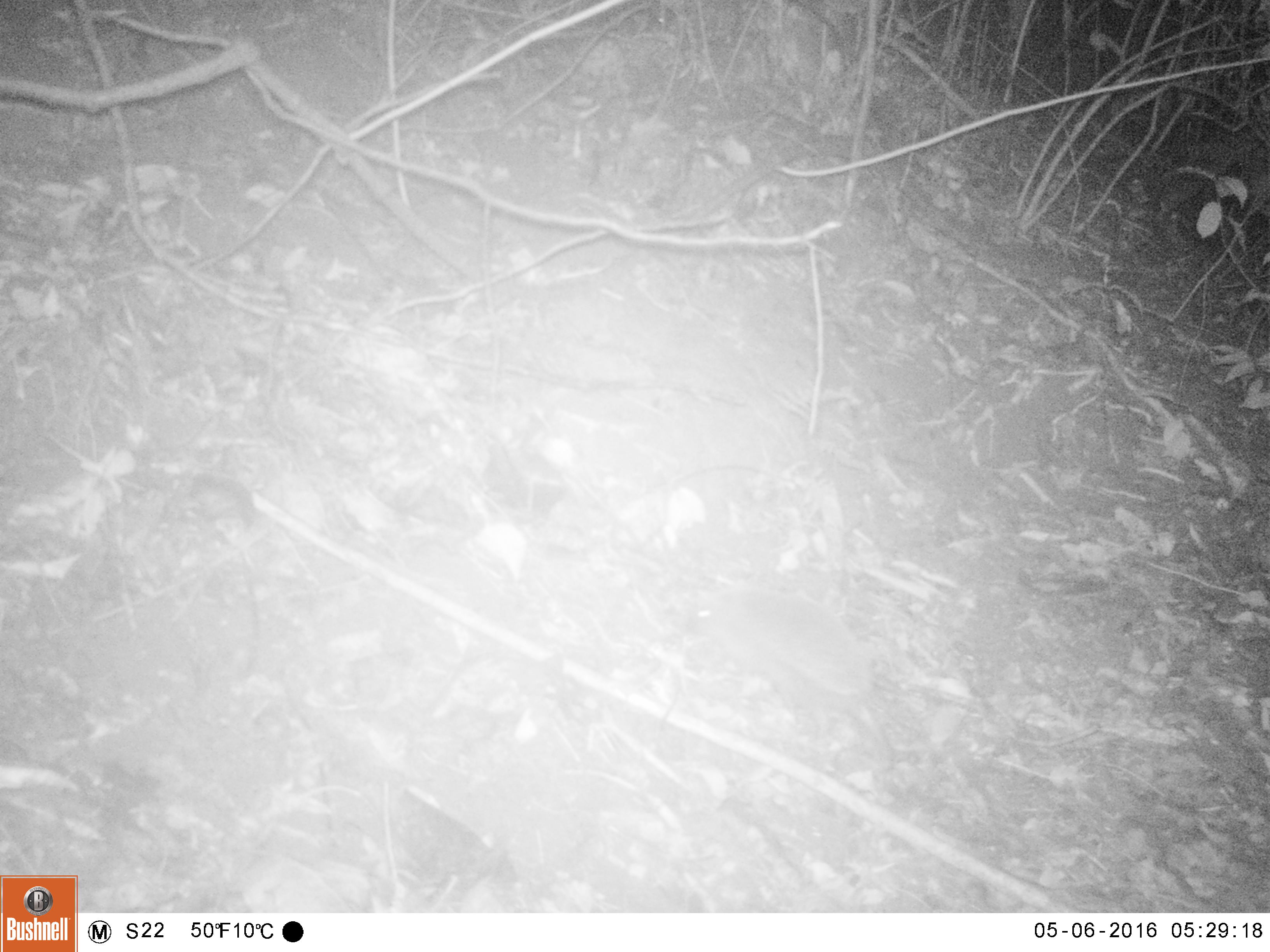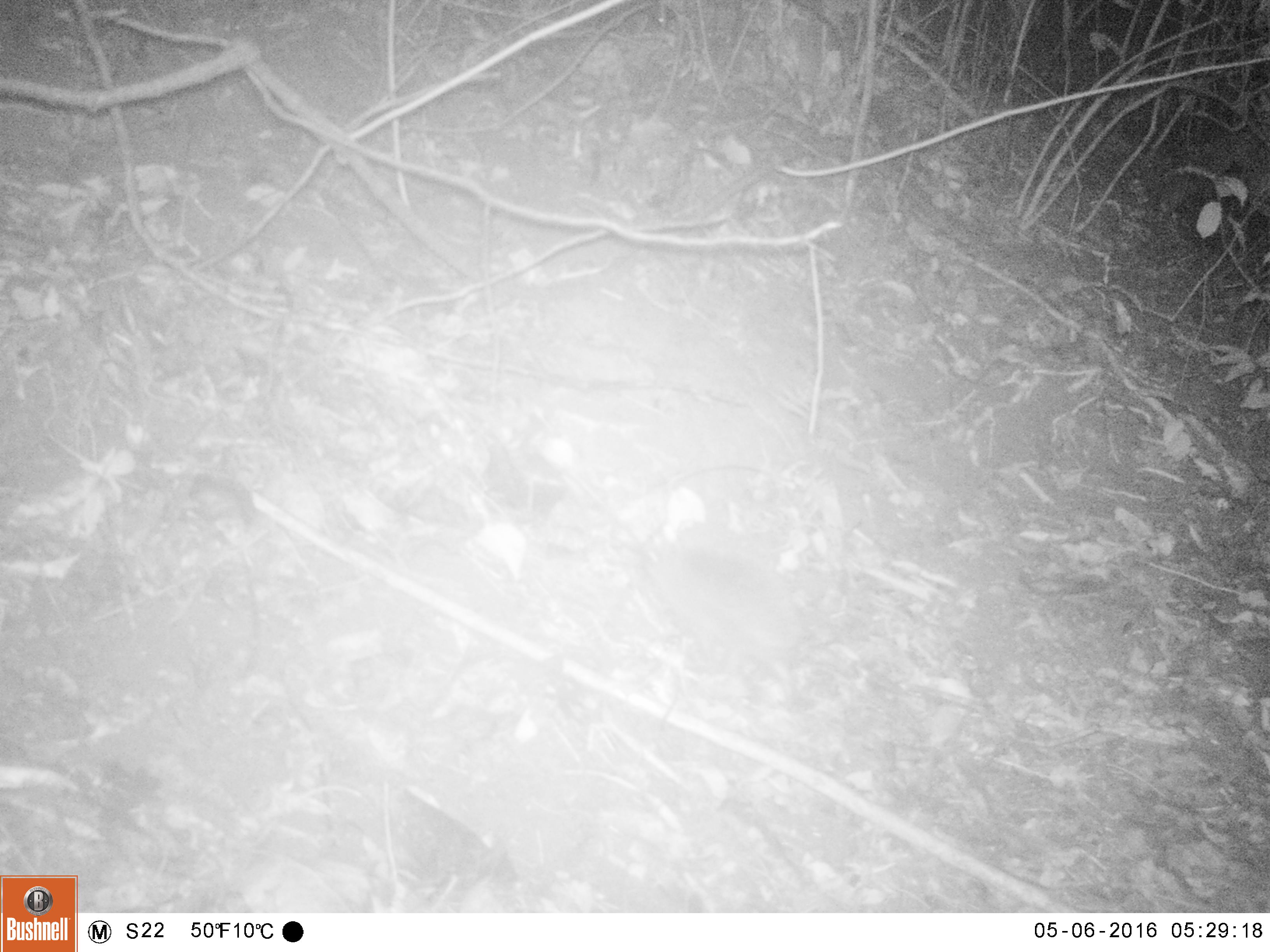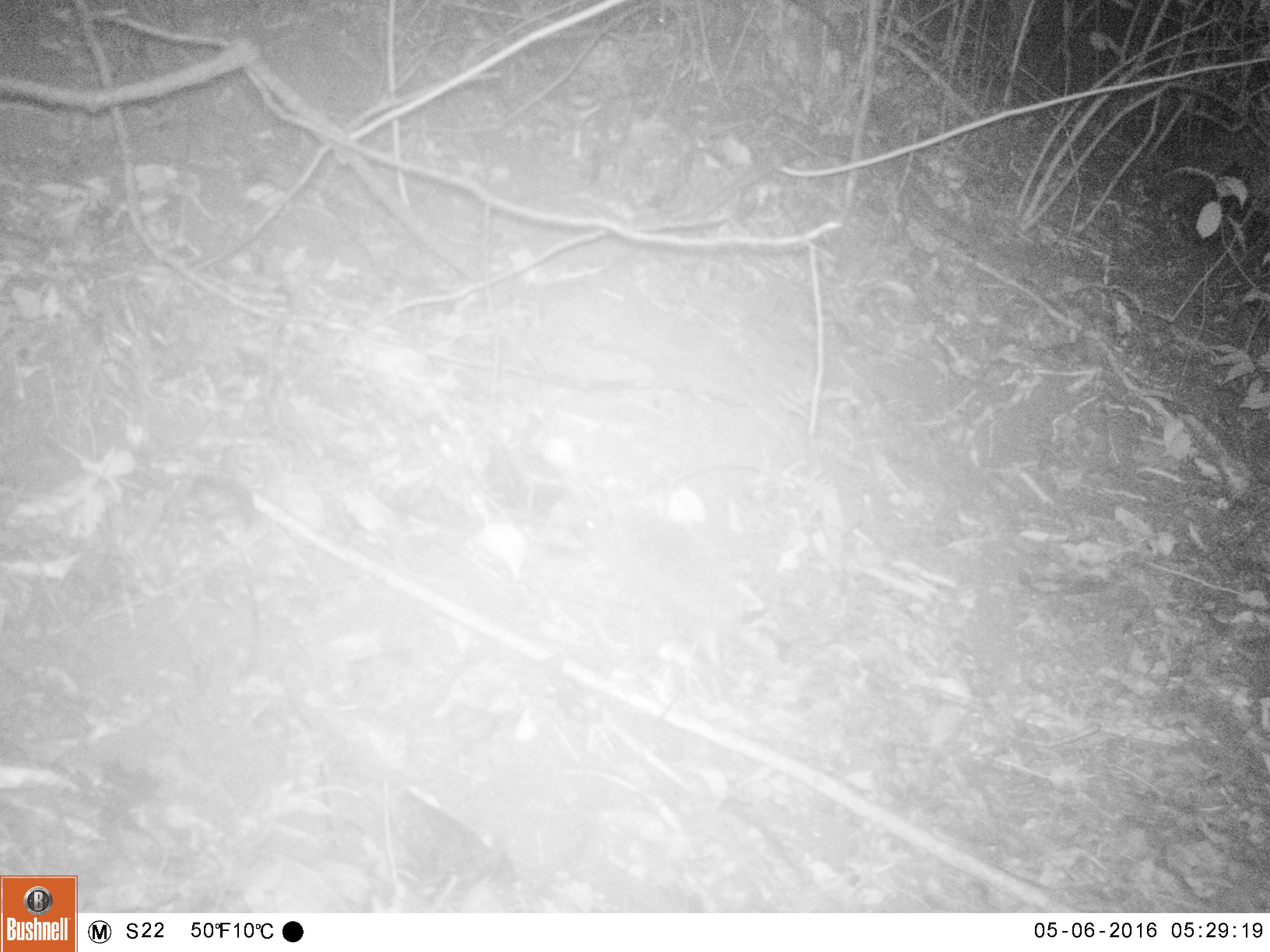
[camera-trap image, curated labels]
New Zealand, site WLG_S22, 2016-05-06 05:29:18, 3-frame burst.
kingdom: Animalia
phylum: Chordata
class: Mammalia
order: Eulipotyphla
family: Erinaceidae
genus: Erinaceus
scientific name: Erinaceus europaeus europaeus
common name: european hedgehog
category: hedgehog